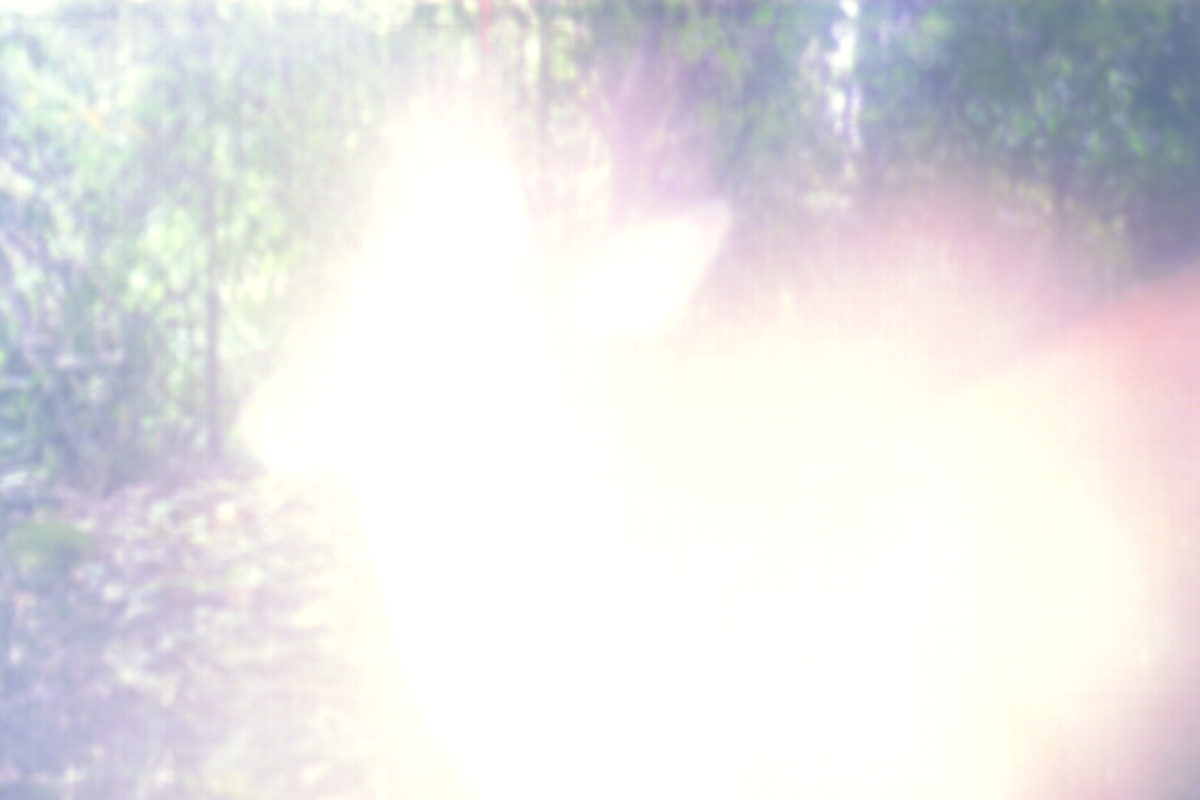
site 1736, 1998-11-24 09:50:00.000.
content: unidentified animal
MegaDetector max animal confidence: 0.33